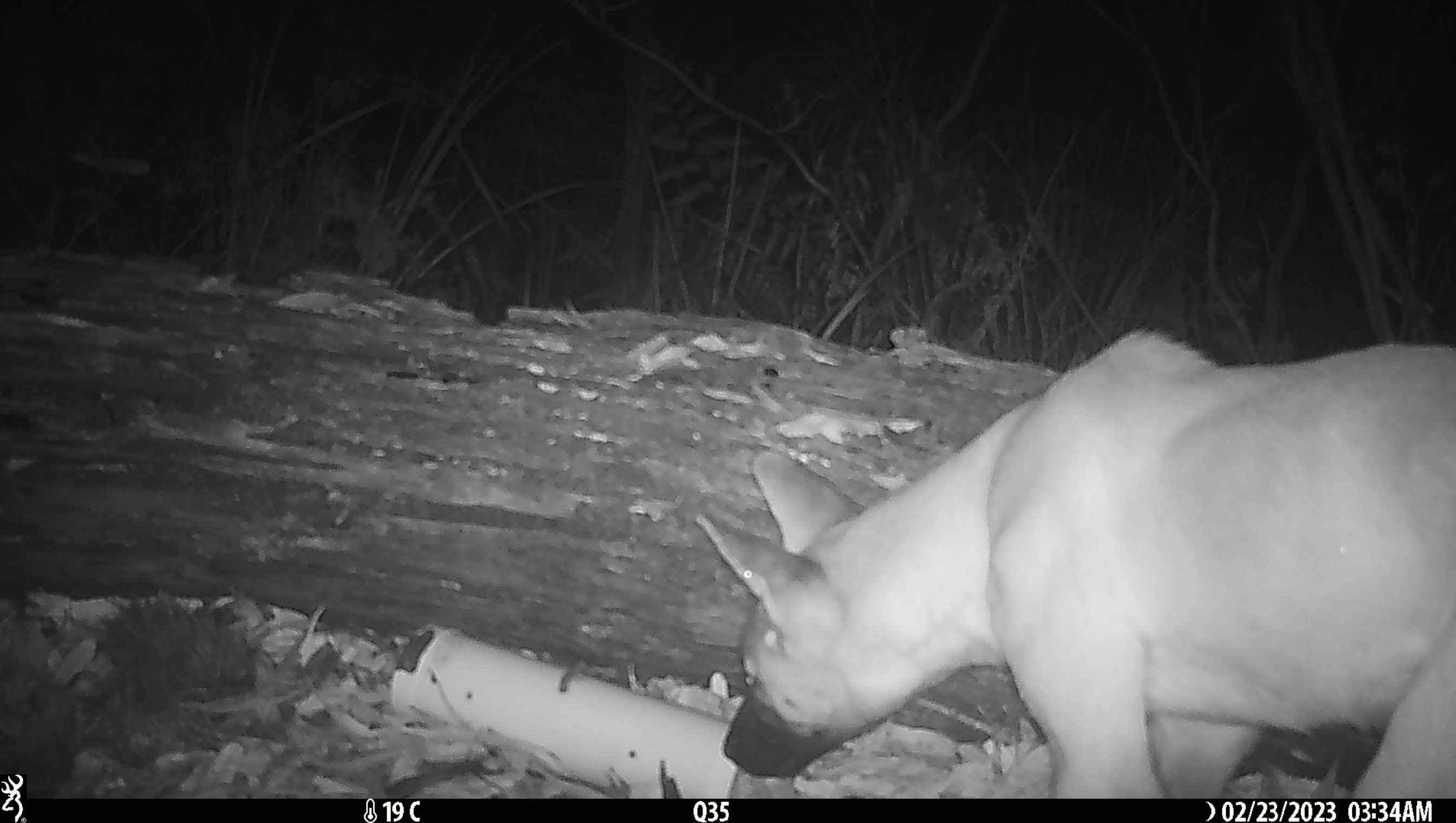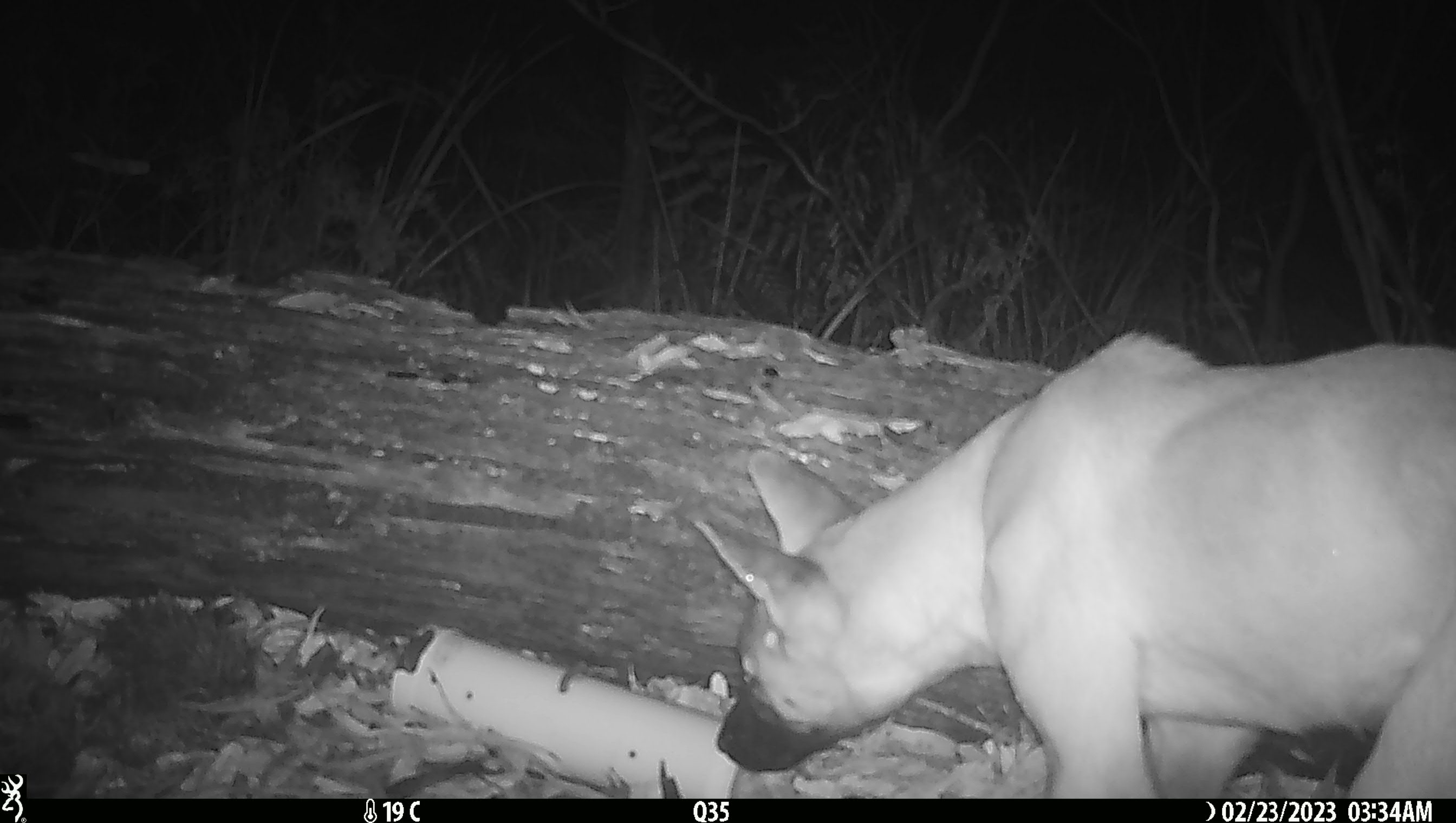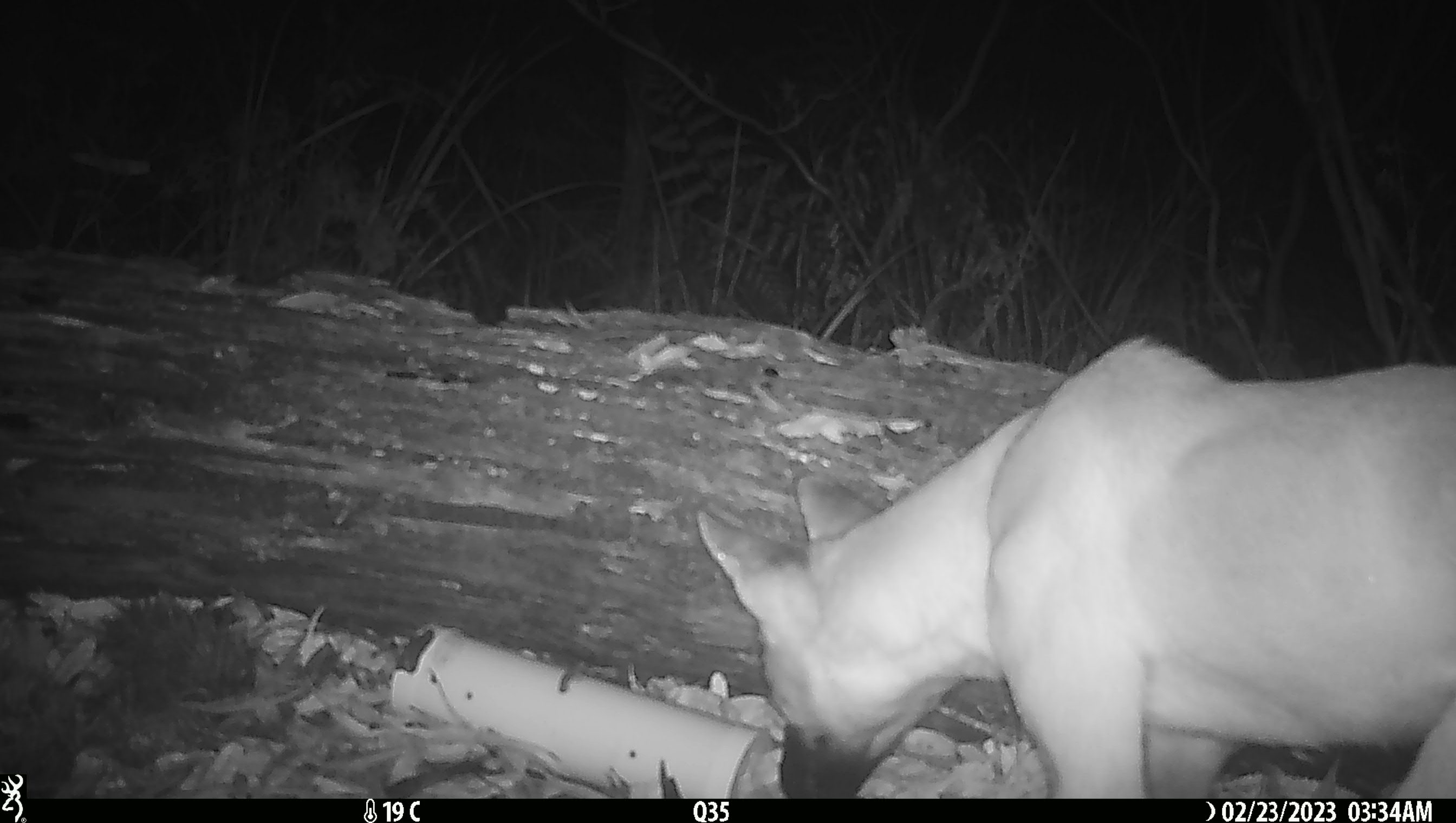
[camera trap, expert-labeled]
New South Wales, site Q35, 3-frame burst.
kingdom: Animalia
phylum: Chordata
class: Mammalia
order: Carnivora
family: Canidae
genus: Canis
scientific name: Canis familiaris dingo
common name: dingo